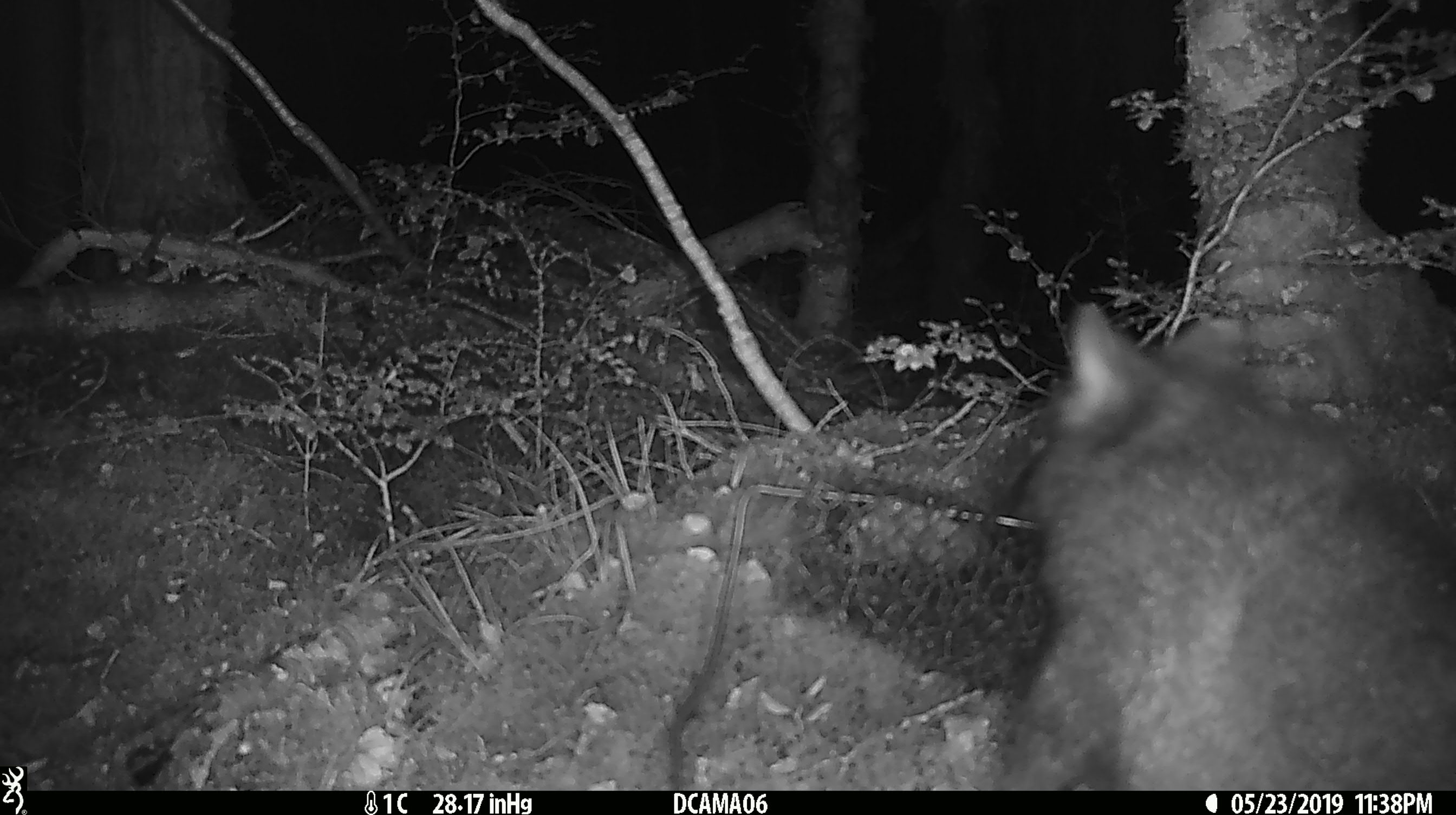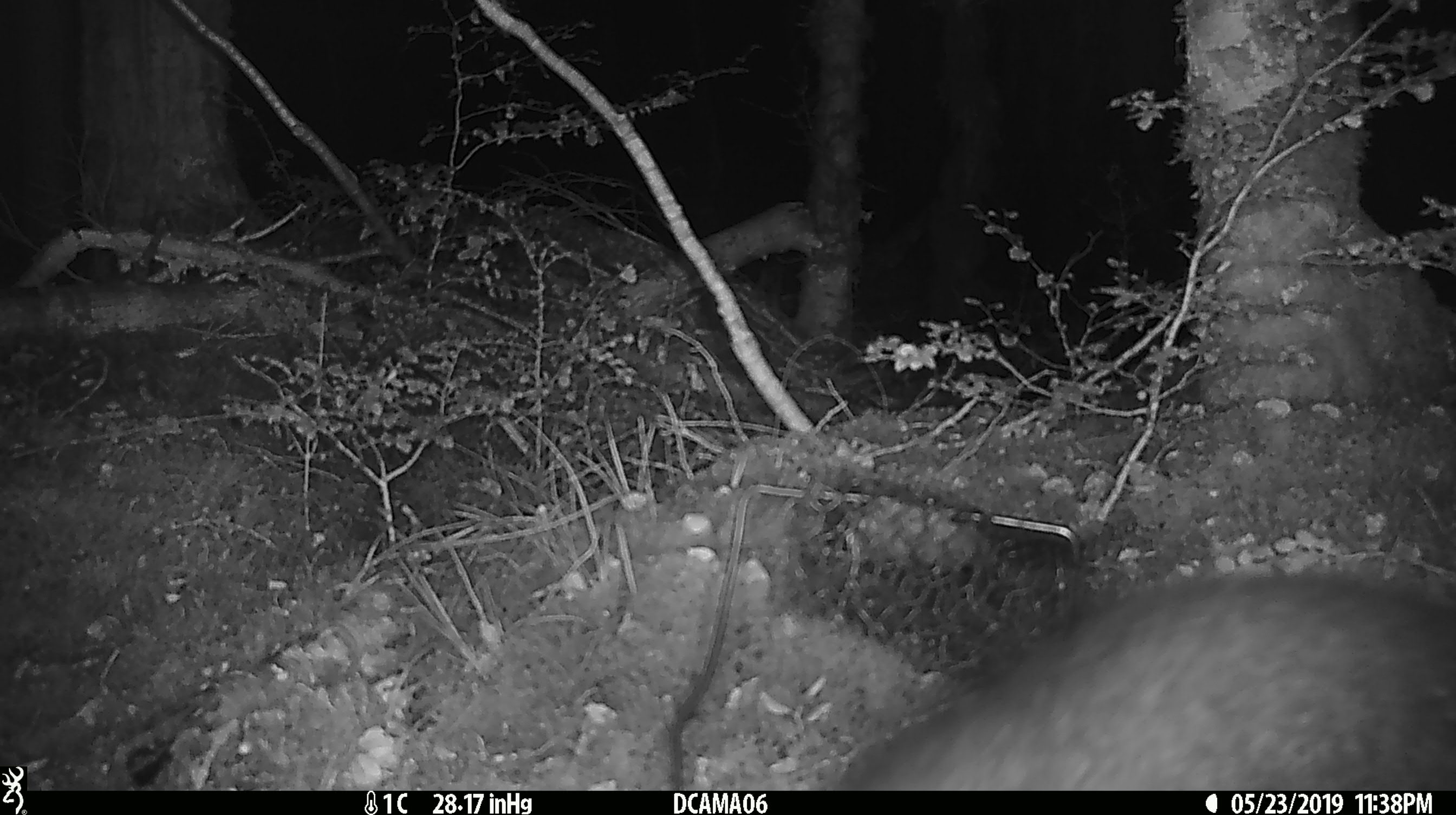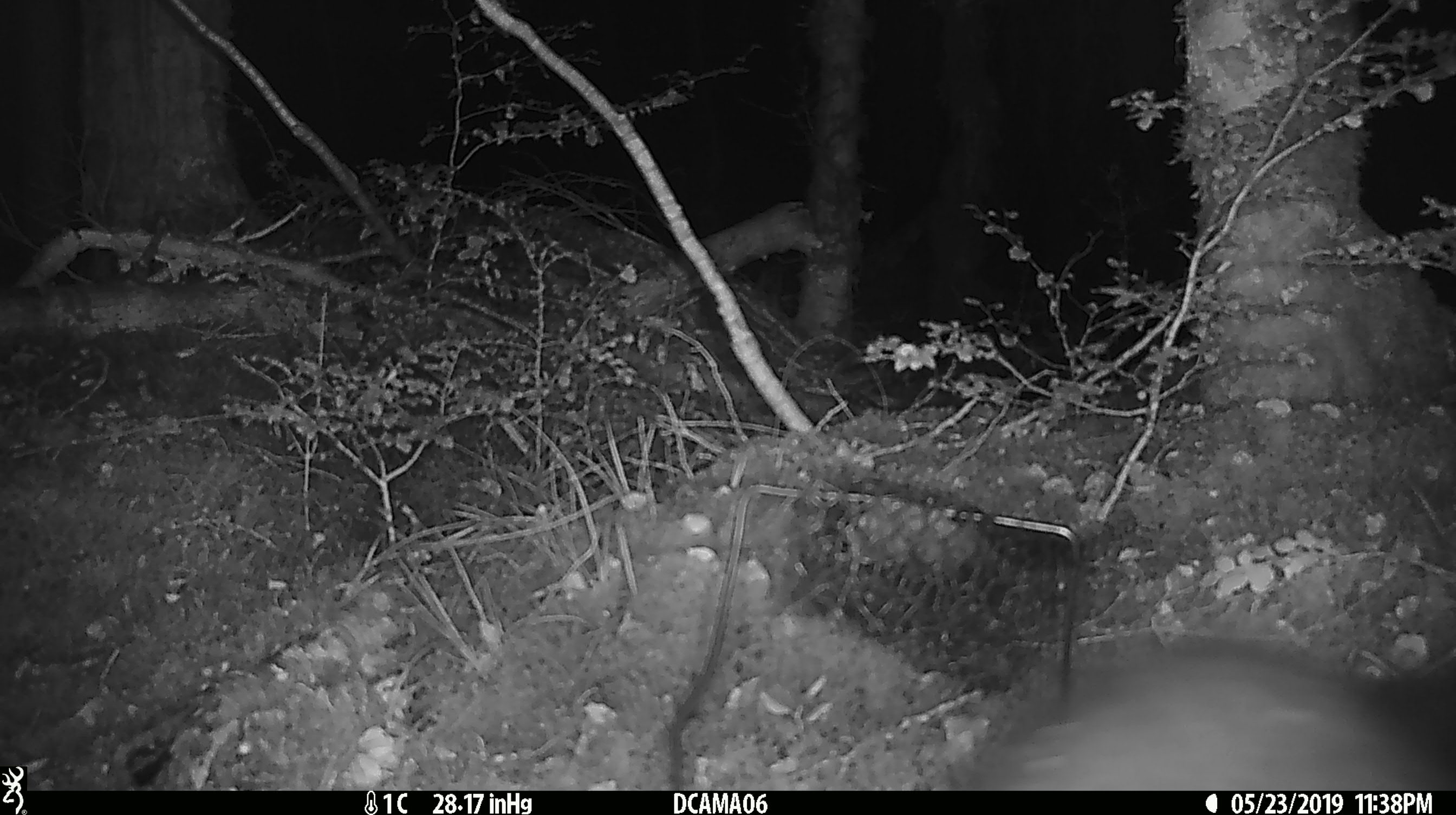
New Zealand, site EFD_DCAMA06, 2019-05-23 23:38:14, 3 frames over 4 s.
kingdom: Animalia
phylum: Chordata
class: Mammalia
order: Diprotodontia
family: Phalangeridae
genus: Trichosurus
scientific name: Trichosurus vulpecula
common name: common brushtail possum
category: possum